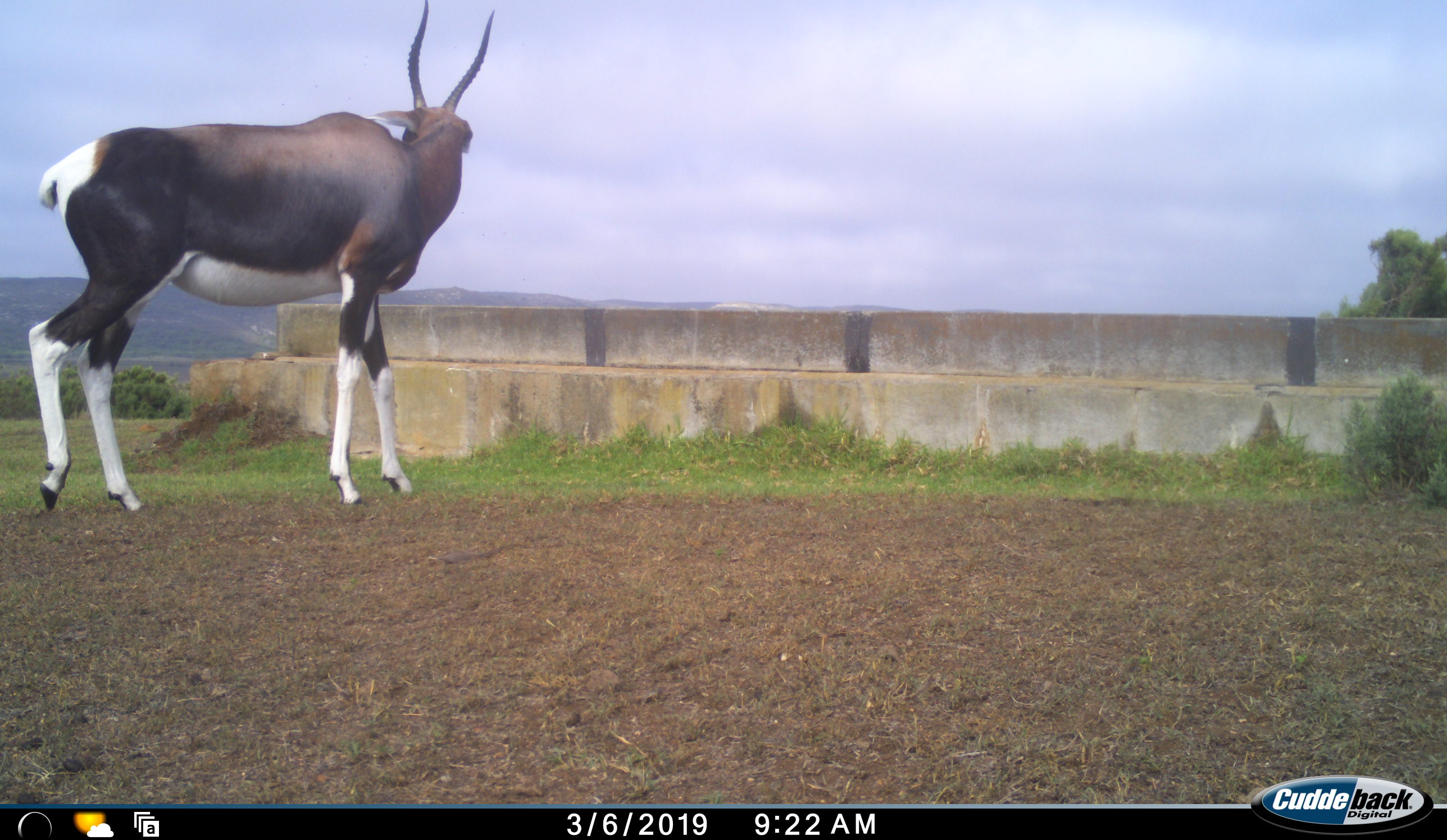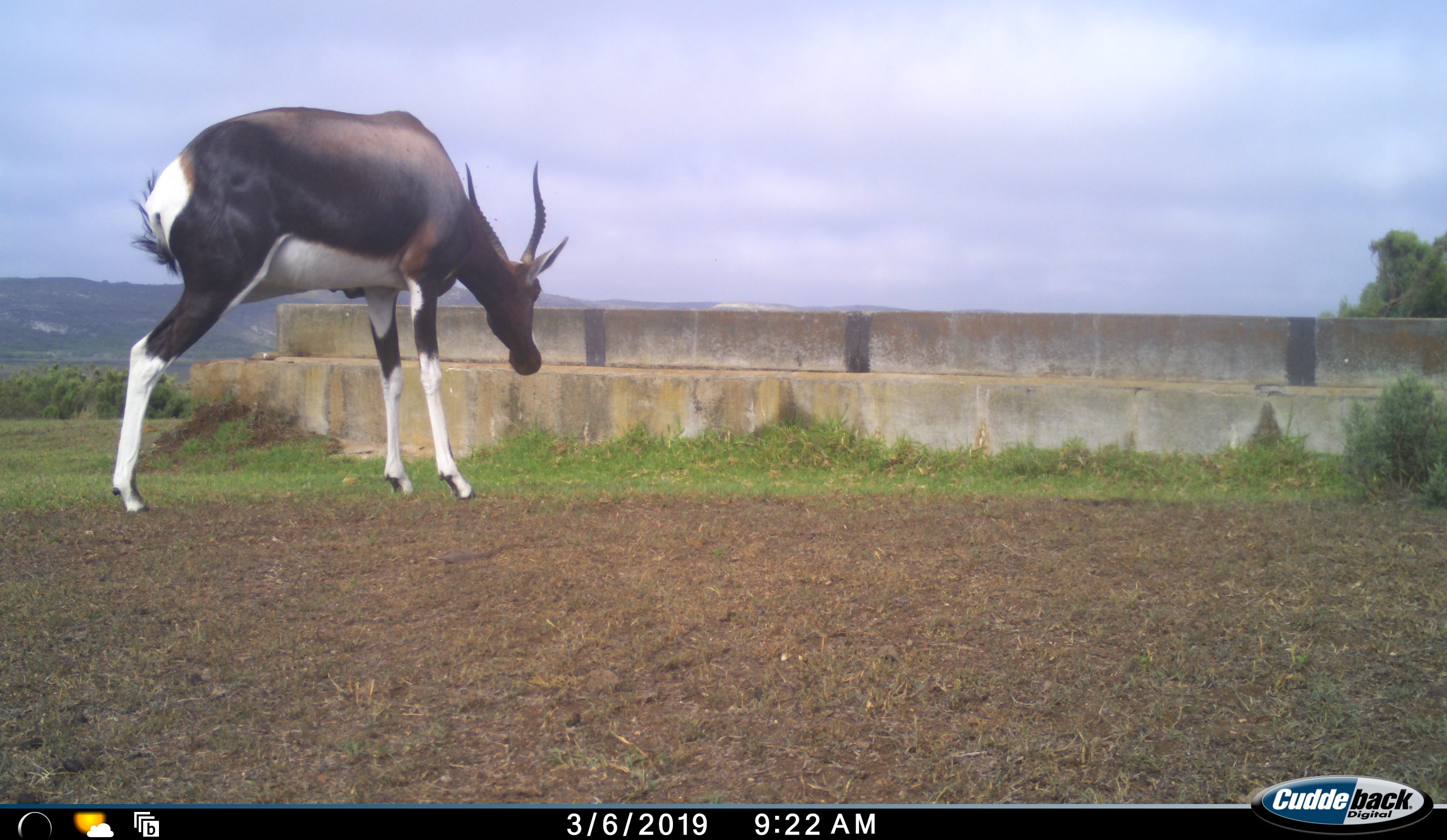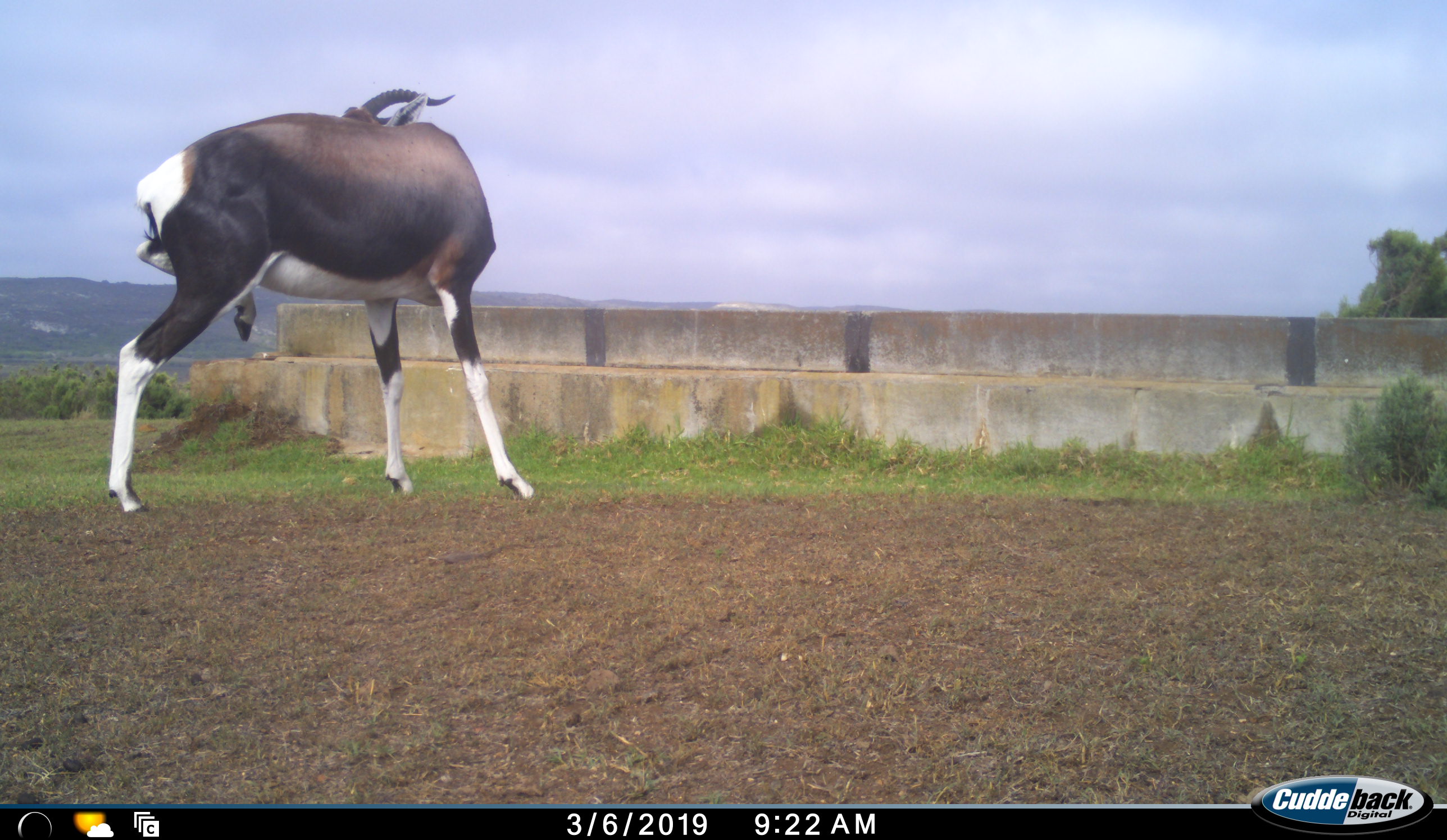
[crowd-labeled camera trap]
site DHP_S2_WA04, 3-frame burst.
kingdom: Animalia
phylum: Chordata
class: Mammalia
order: Artiodactyla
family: Bovidae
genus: Damaliscus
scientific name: Damaliscus pygargus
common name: bontebok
Bontebok (Damaliscus pygargus), count 1. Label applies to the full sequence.